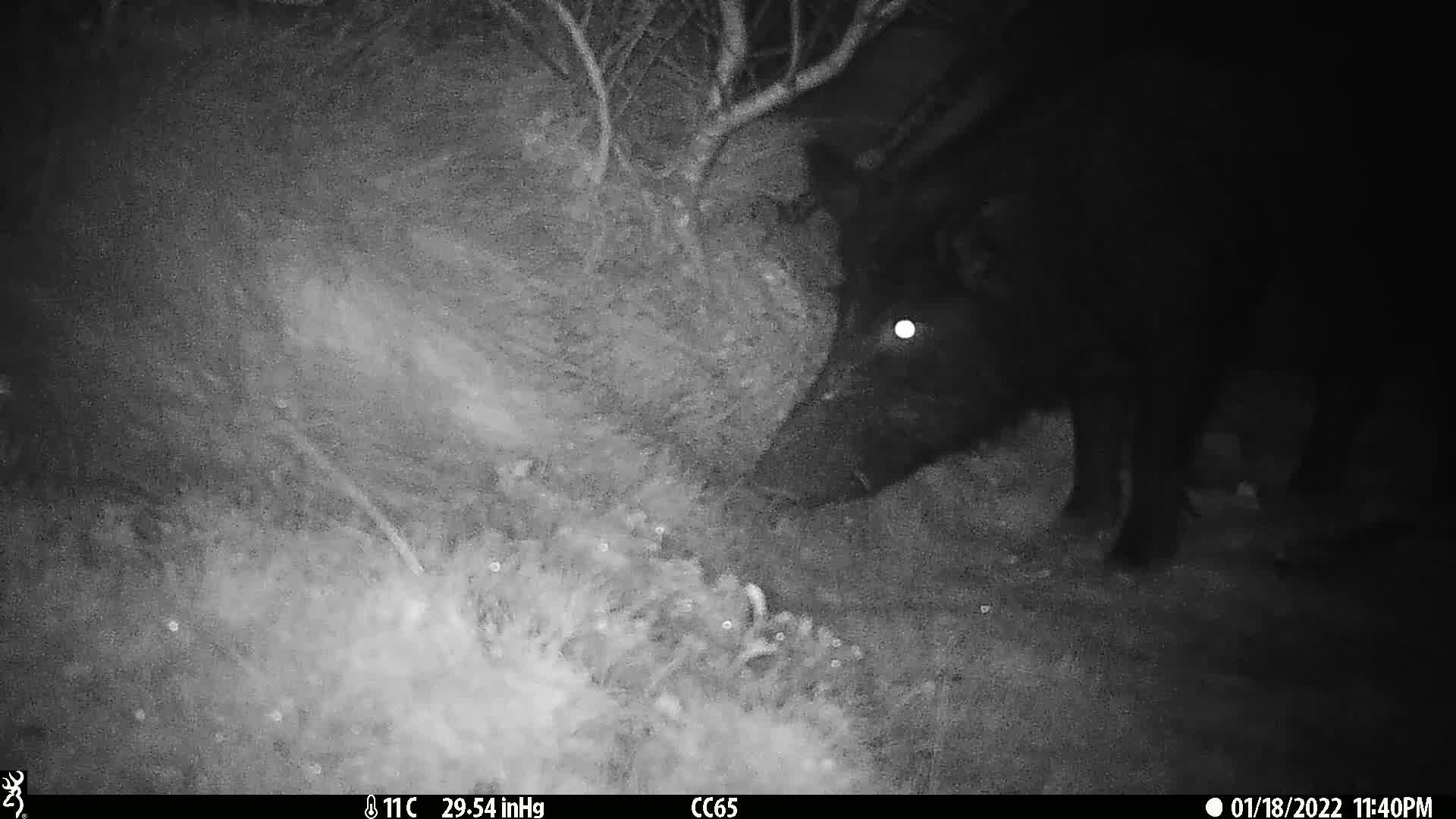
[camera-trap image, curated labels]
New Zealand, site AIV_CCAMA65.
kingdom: Animalia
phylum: Chordata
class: Mammalia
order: Artiodactyla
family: Suidae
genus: Sus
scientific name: Sus scrofa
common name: pig